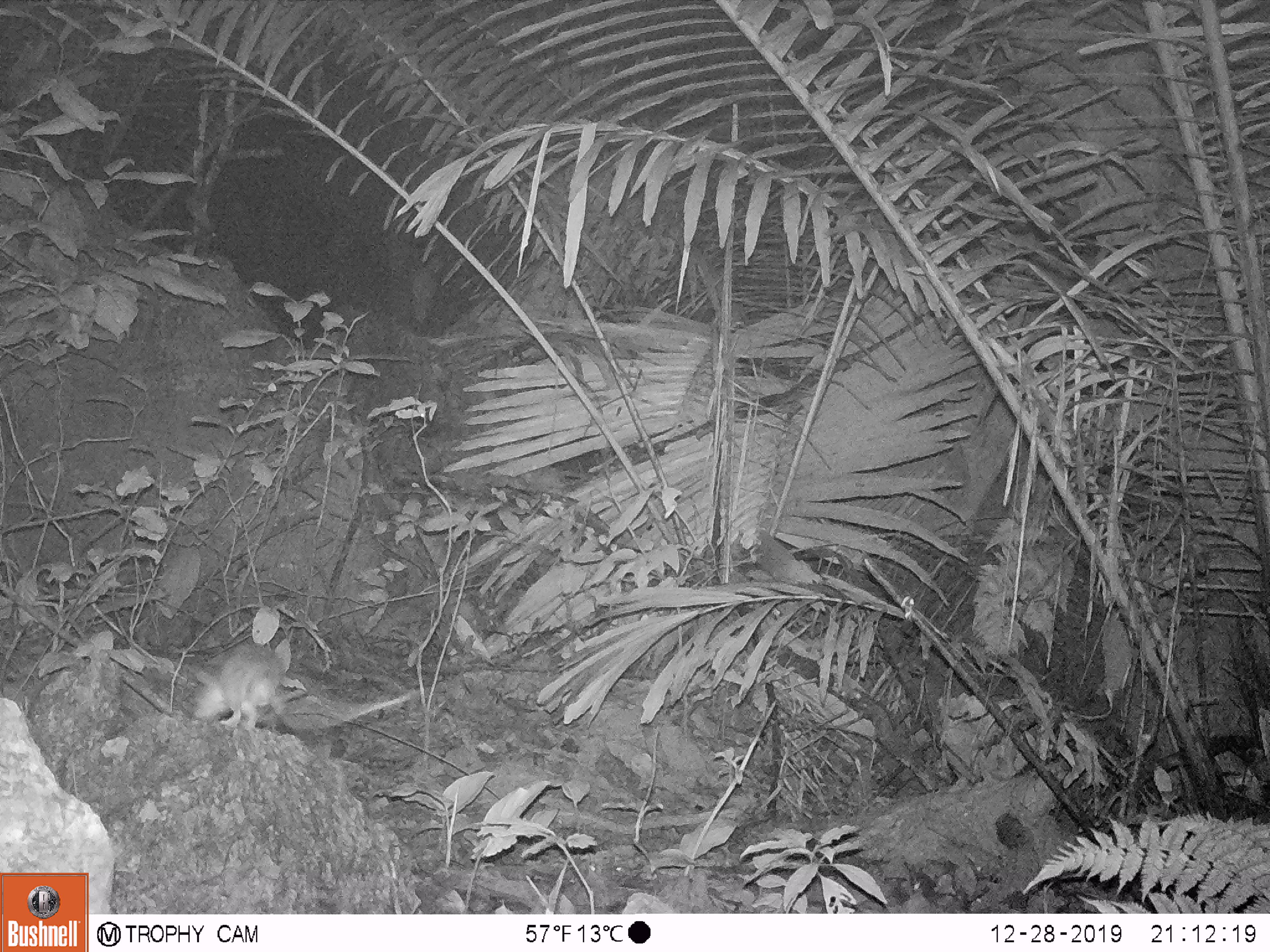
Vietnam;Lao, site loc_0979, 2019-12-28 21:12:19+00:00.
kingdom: Animalia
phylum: Chordata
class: Mammalia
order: Rodentia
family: Muridae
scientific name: Muridae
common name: old-world mice and rats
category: unidentified murid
Unidentified murid (old-world mice and rats) (Muridae). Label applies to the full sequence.